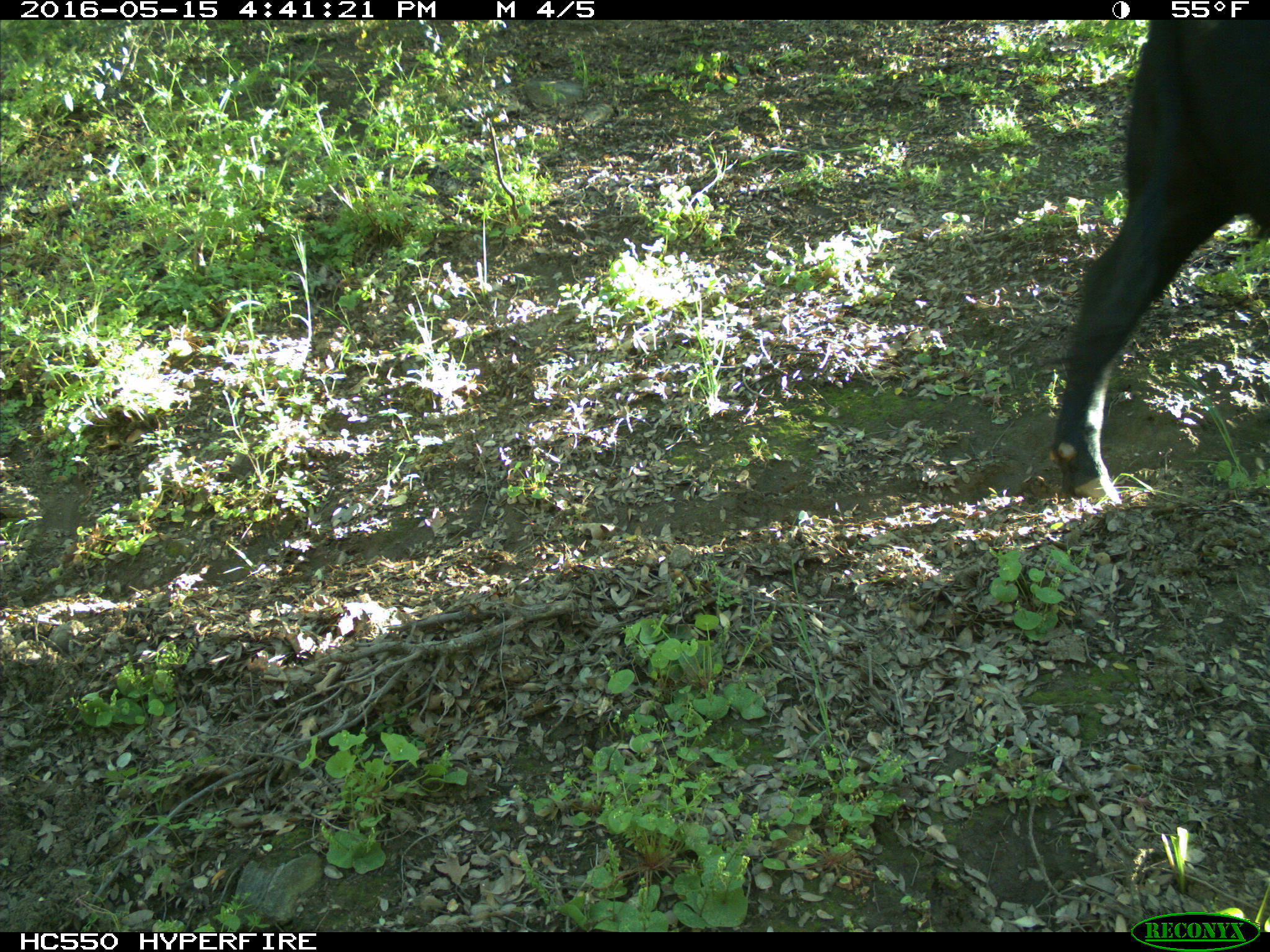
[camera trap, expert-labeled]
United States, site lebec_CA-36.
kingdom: Animalia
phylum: Chordata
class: Mammalia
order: Artiodactyla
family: Bovidae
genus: Bos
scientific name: Bos taurus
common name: domestic cow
Bos taurus (domestic cow).